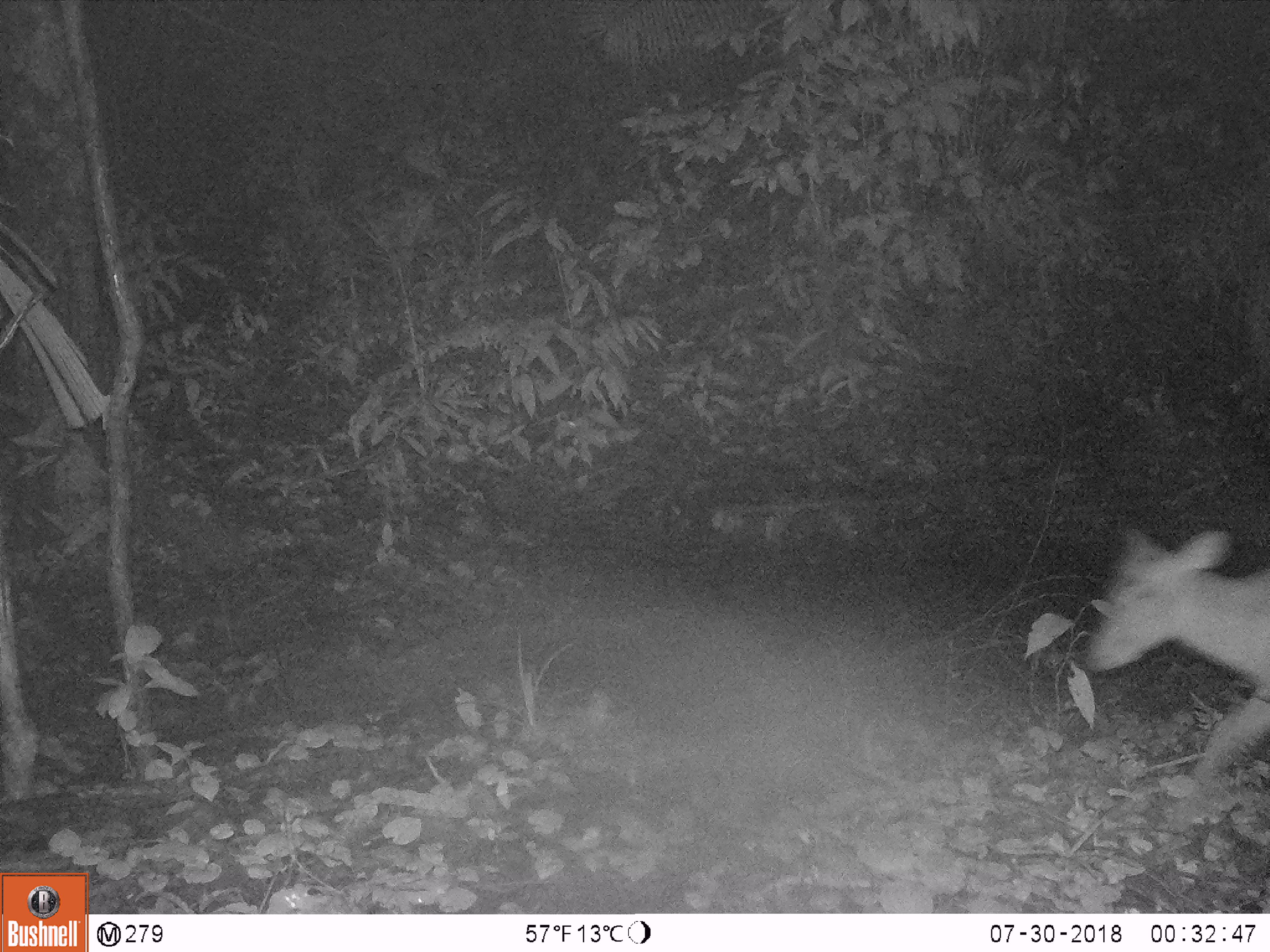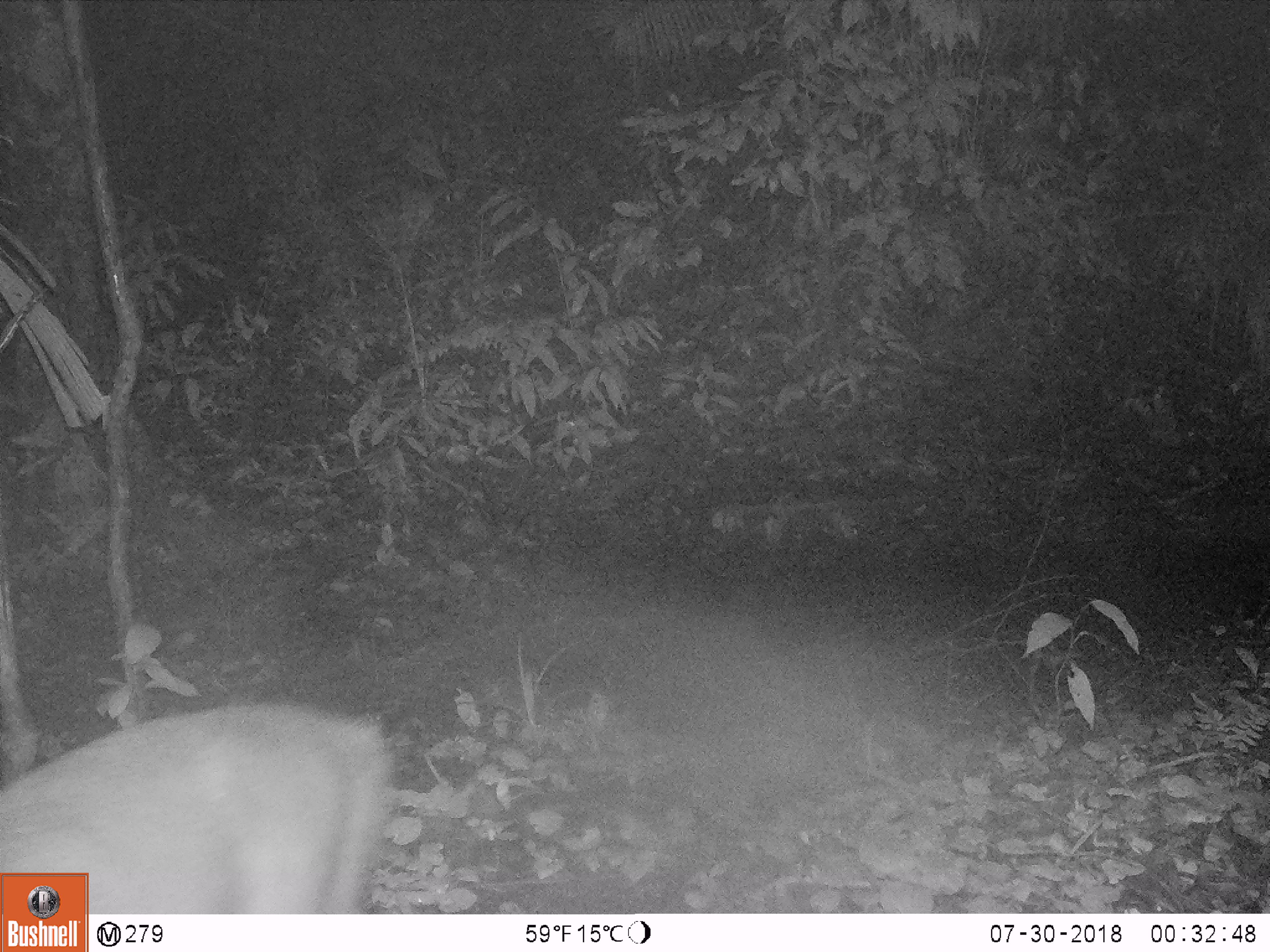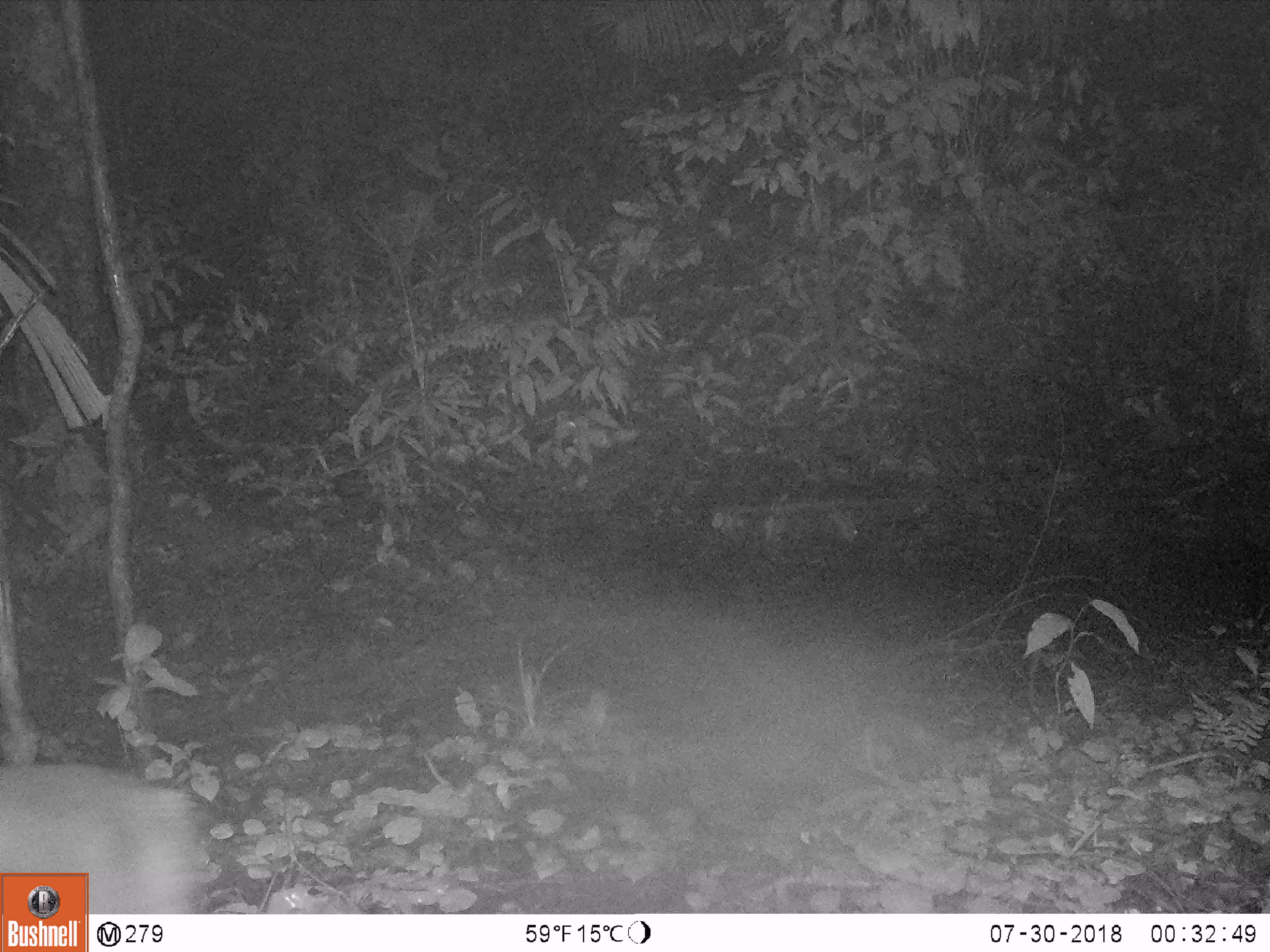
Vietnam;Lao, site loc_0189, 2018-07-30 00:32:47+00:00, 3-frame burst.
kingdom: Animalia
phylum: Chordata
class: Mammalia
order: Artiodactyla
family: Cervidae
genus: Muntiacus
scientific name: Muntiacus vuquangensis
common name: large-antlered muntjac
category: large antlered muntjac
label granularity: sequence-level